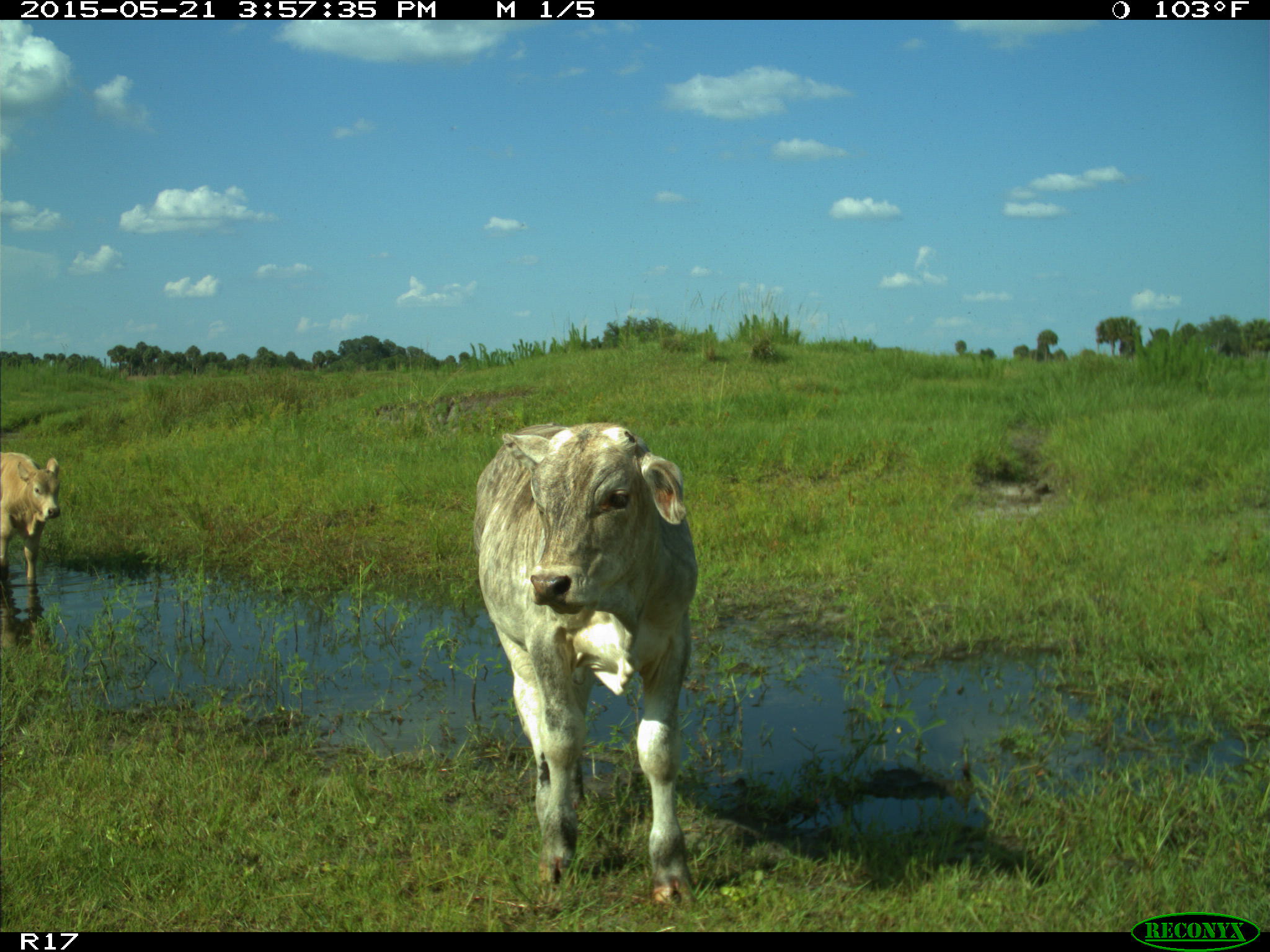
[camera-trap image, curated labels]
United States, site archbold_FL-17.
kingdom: Animalia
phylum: Chordata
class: Mammalia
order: Artiodactyla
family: Bovidae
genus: Bos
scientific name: Bos taurus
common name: domestic cow